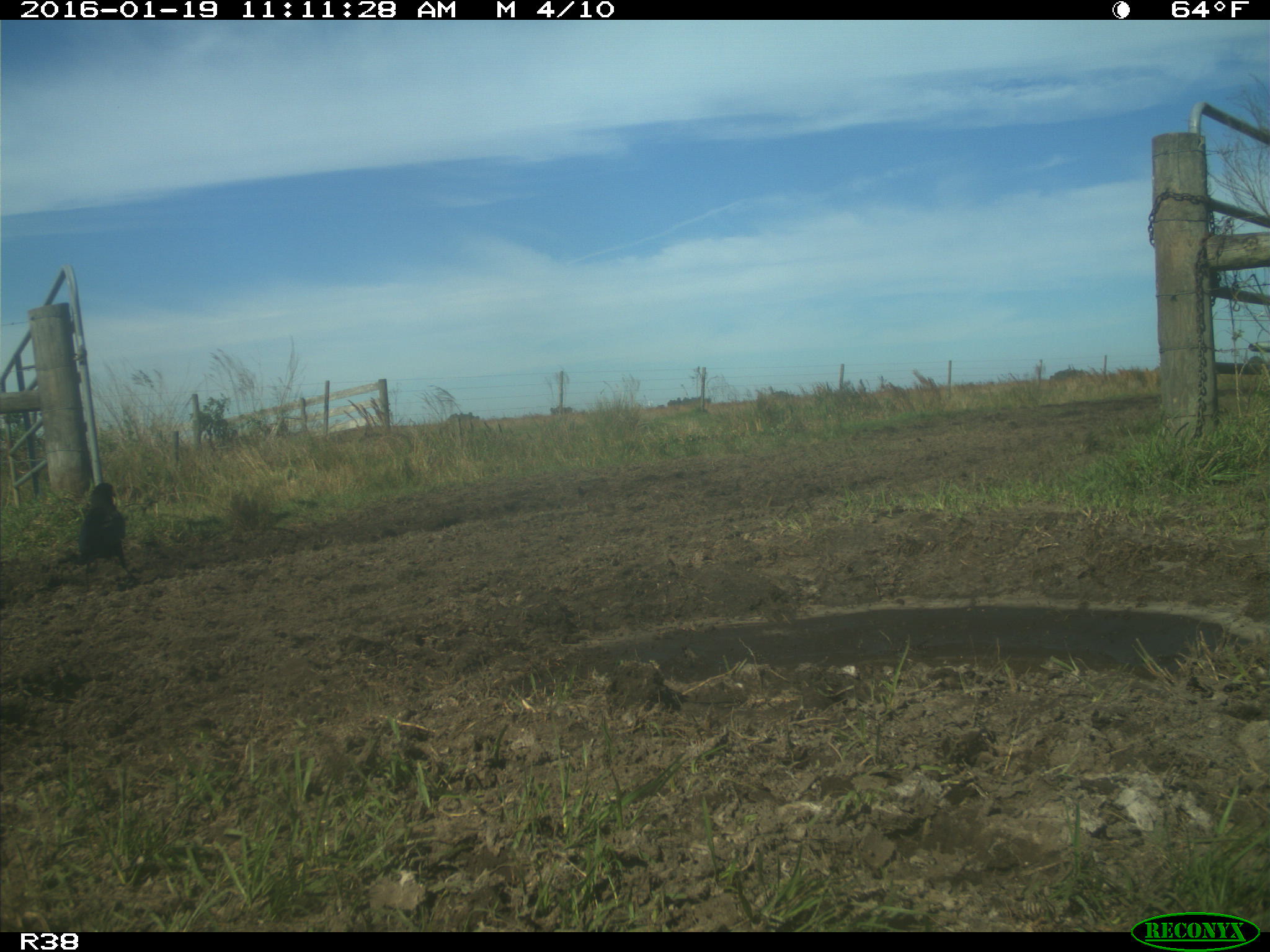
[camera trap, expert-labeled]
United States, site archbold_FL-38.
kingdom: Animalia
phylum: Chordata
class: Aves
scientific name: Aves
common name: birds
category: unidentified bird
Unidentified bird (birds) (Aves).